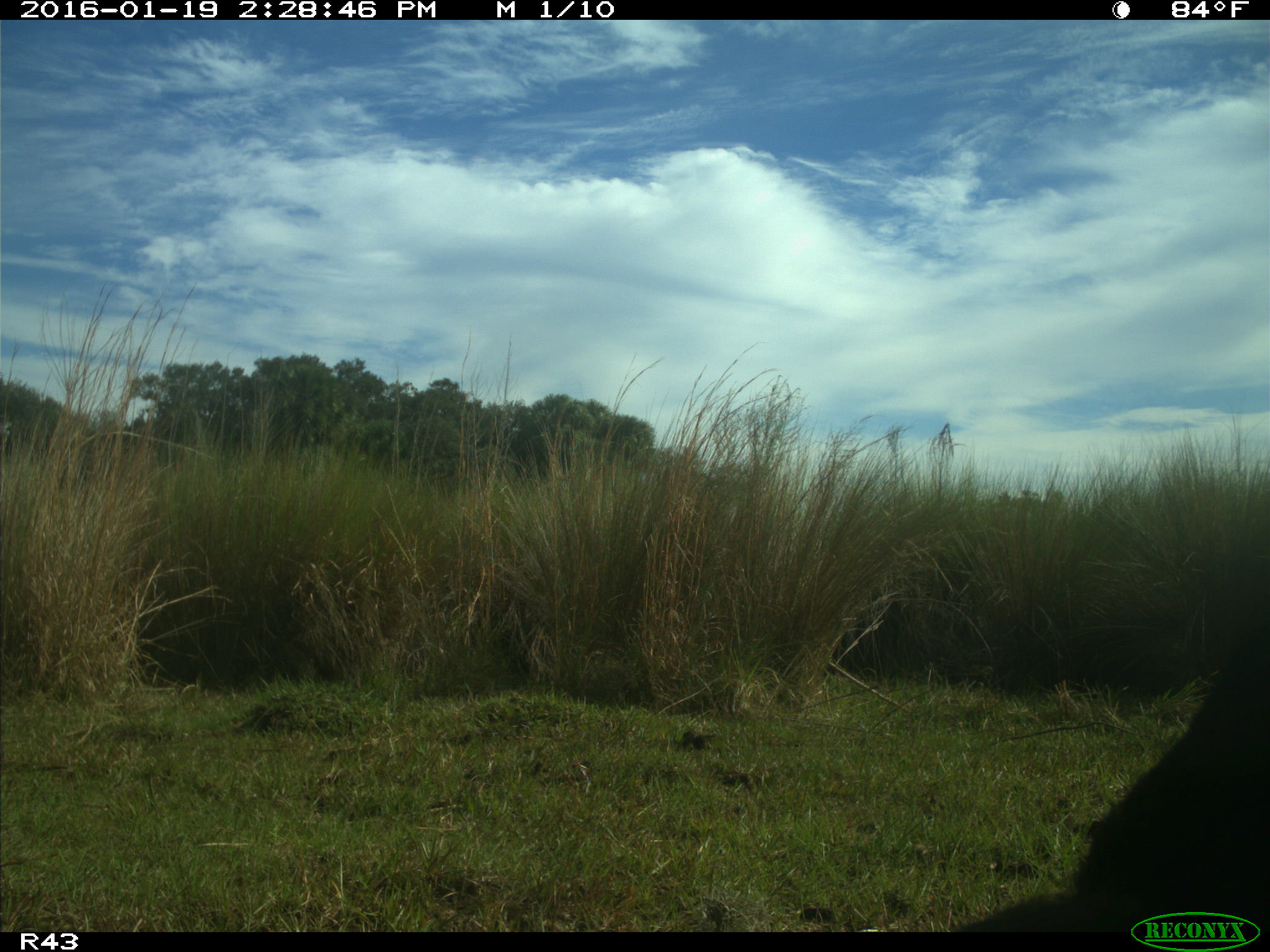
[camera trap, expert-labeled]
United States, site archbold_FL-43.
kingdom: Animalia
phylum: Chordata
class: Mammalia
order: Artiodactyla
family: Suidae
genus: Sus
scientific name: Sus scrofa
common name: wild boar